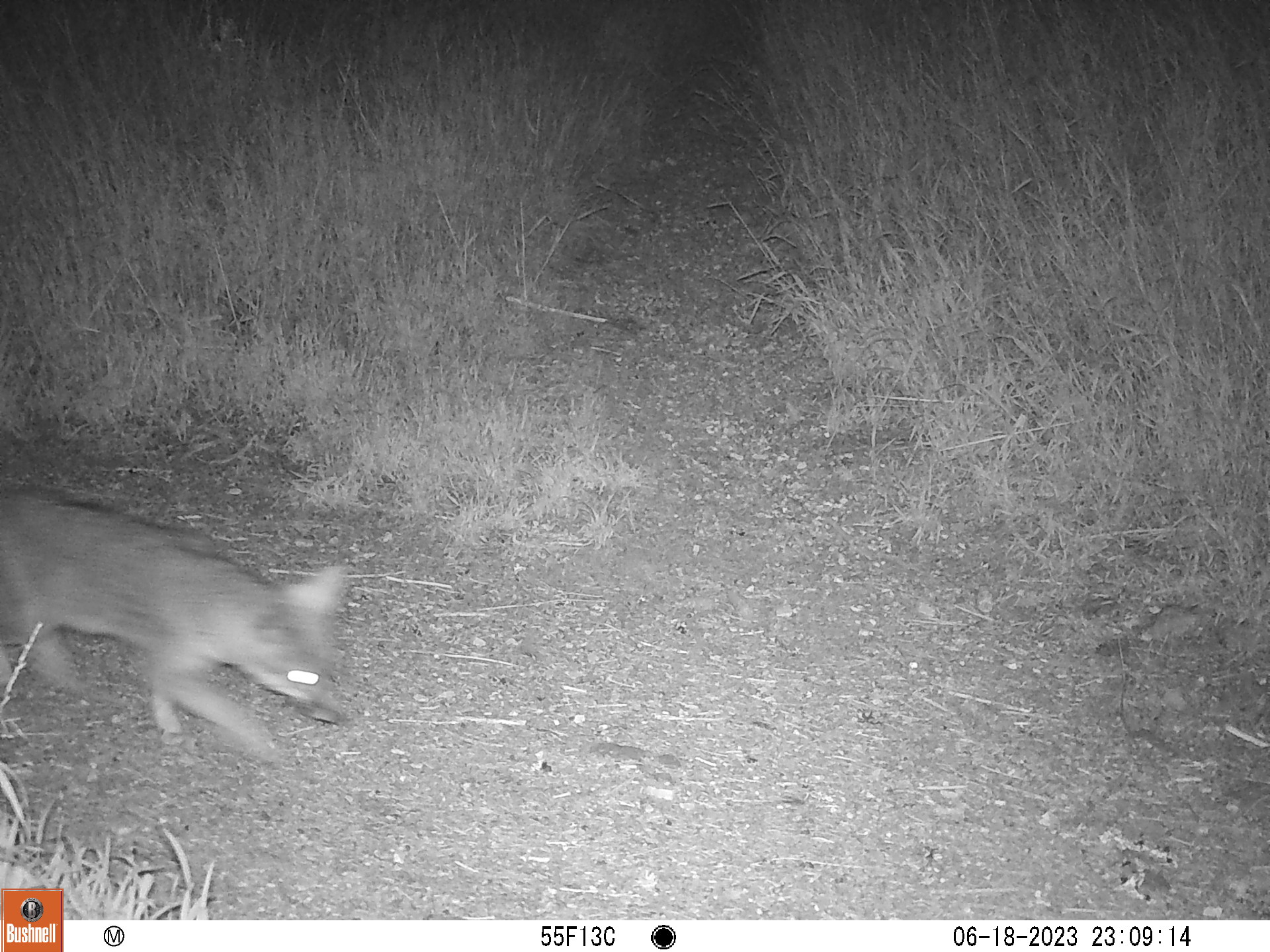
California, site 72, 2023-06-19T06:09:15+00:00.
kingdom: Animalia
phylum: Chordata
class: Mammalia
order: Carnivora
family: Canidae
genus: Urocyon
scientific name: Urocyon cinereoargenteus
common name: gray fox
Gray fox (Urocyon cinereoargenteus).